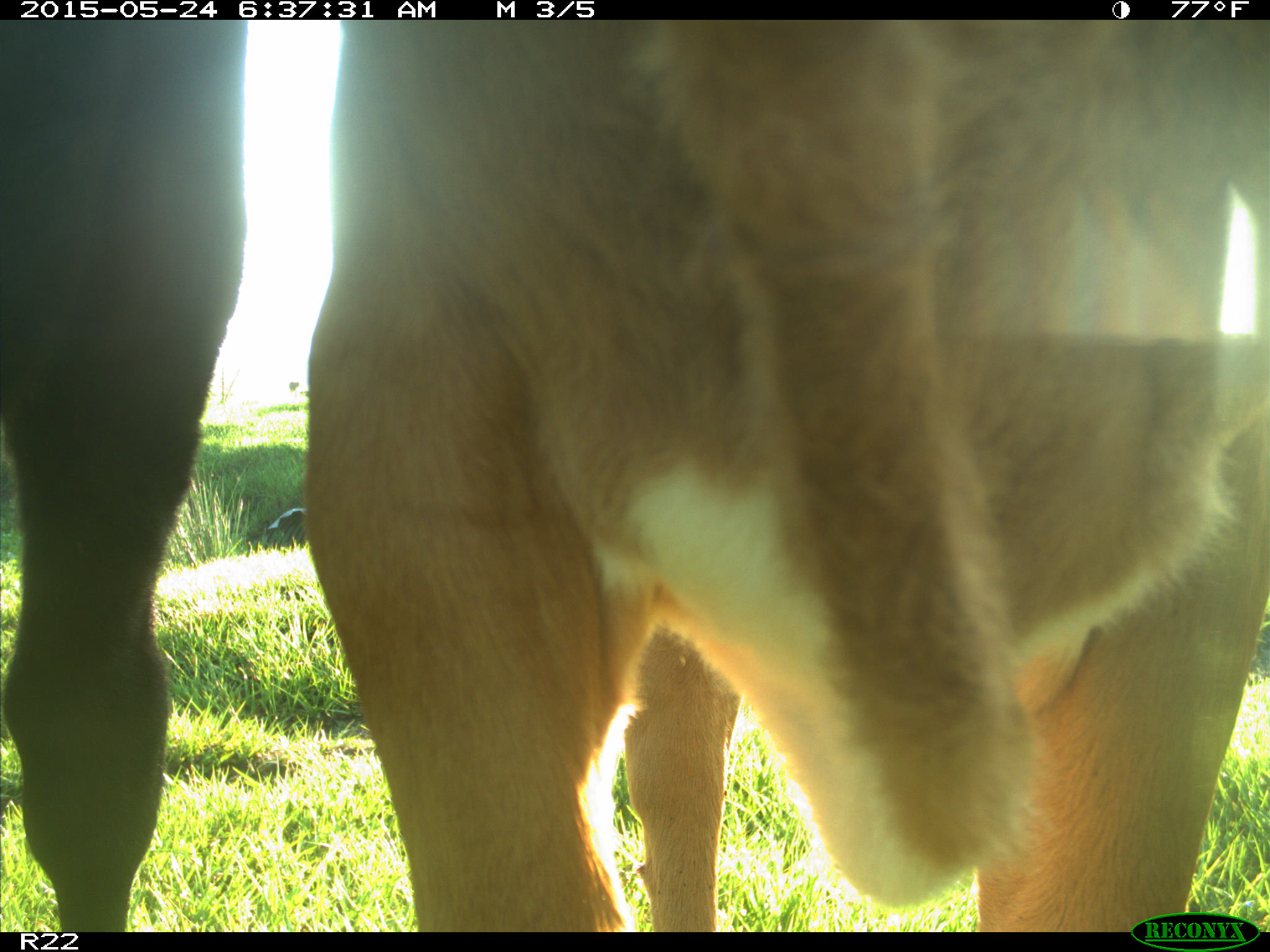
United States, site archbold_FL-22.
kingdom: Animalia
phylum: Chordata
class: Mammalia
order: Artiodactyla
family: Bovidae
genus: Bos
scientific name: Bos taurus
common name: domestic cow